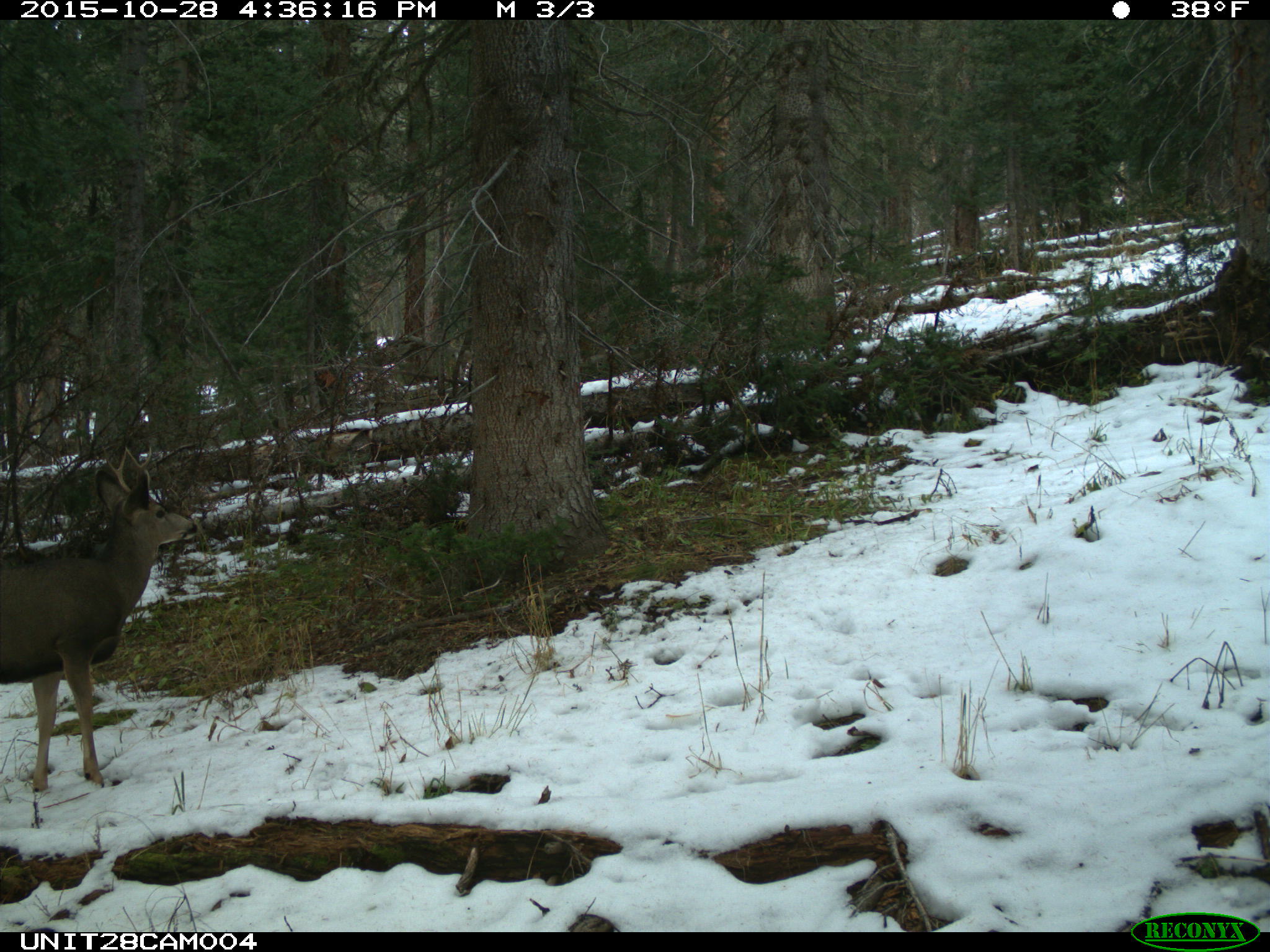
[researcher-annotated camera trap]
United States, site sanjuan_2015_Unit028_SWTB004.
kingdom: Animalia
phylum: Chordata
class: Mammalia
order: Artiodactyla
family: Cervidae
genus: Odocoileus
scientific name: Odocoileus hemionus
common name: mule deer